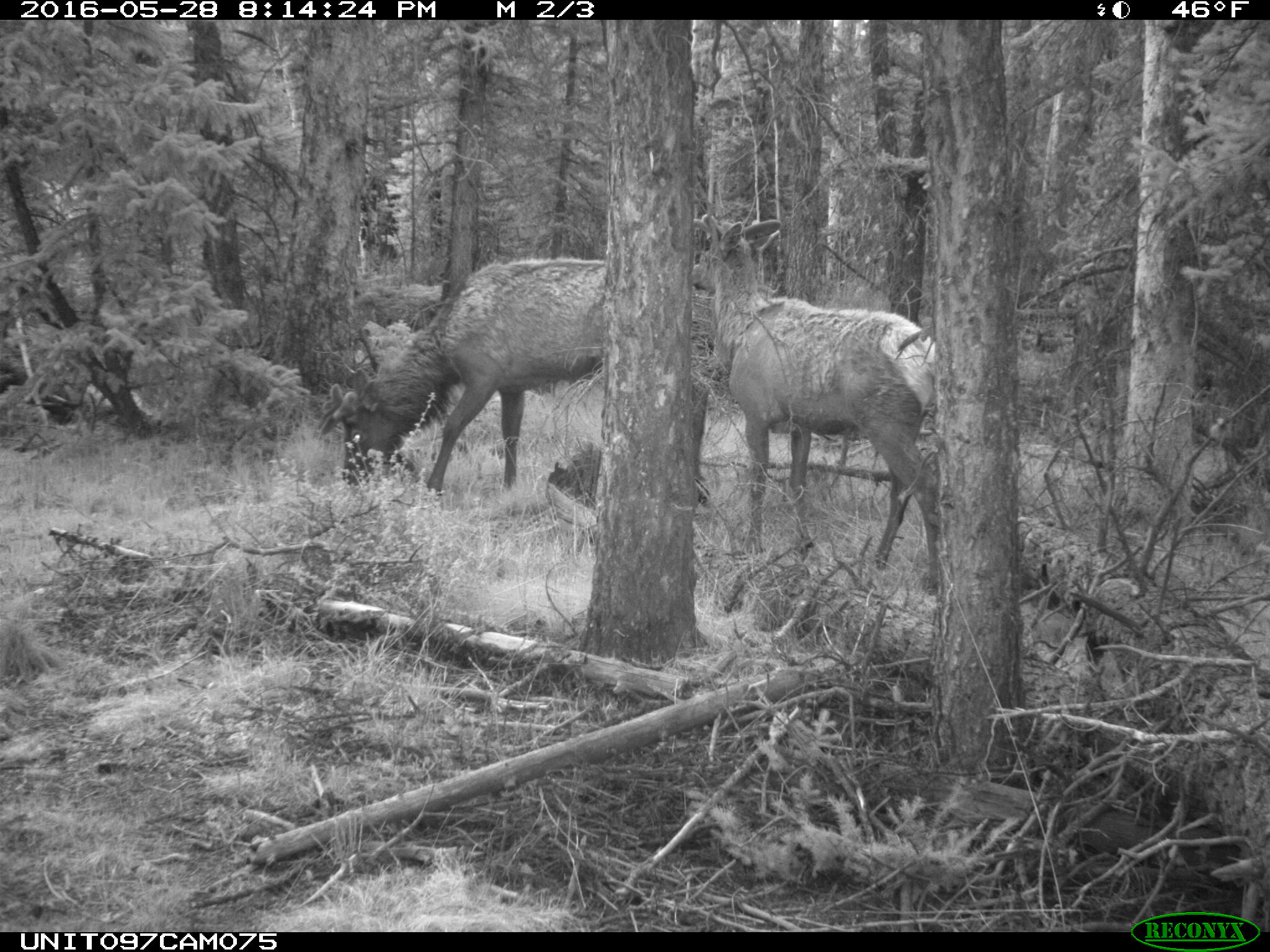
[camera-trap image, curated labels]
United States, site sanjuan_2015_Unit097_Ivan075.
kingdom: Animalia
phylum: Chordata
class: Mammalia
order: Artiodactyla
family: Cervidae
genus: Cervus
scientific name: Cervus elaphus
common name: red deer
Cervus elaphus (red deer).